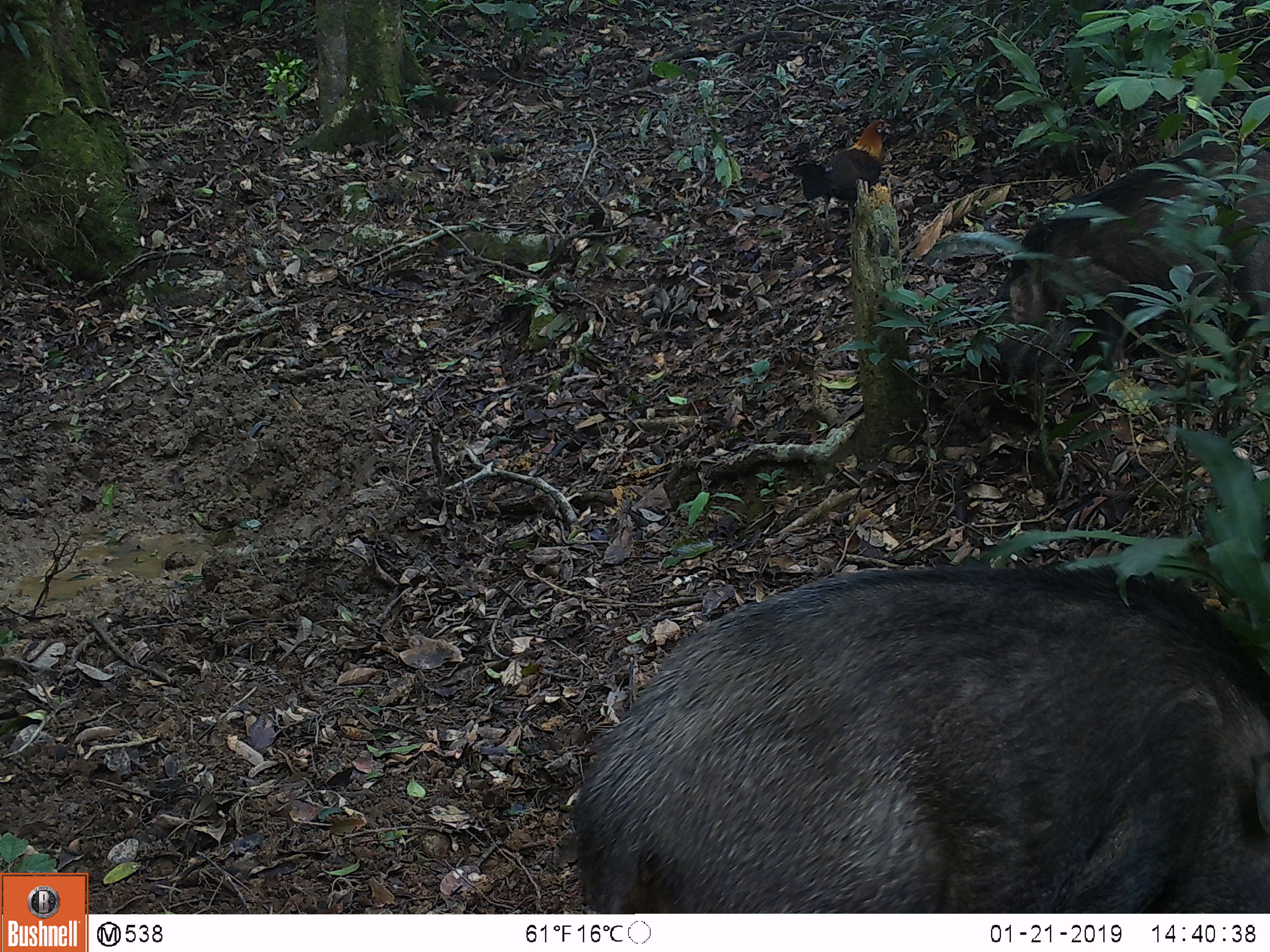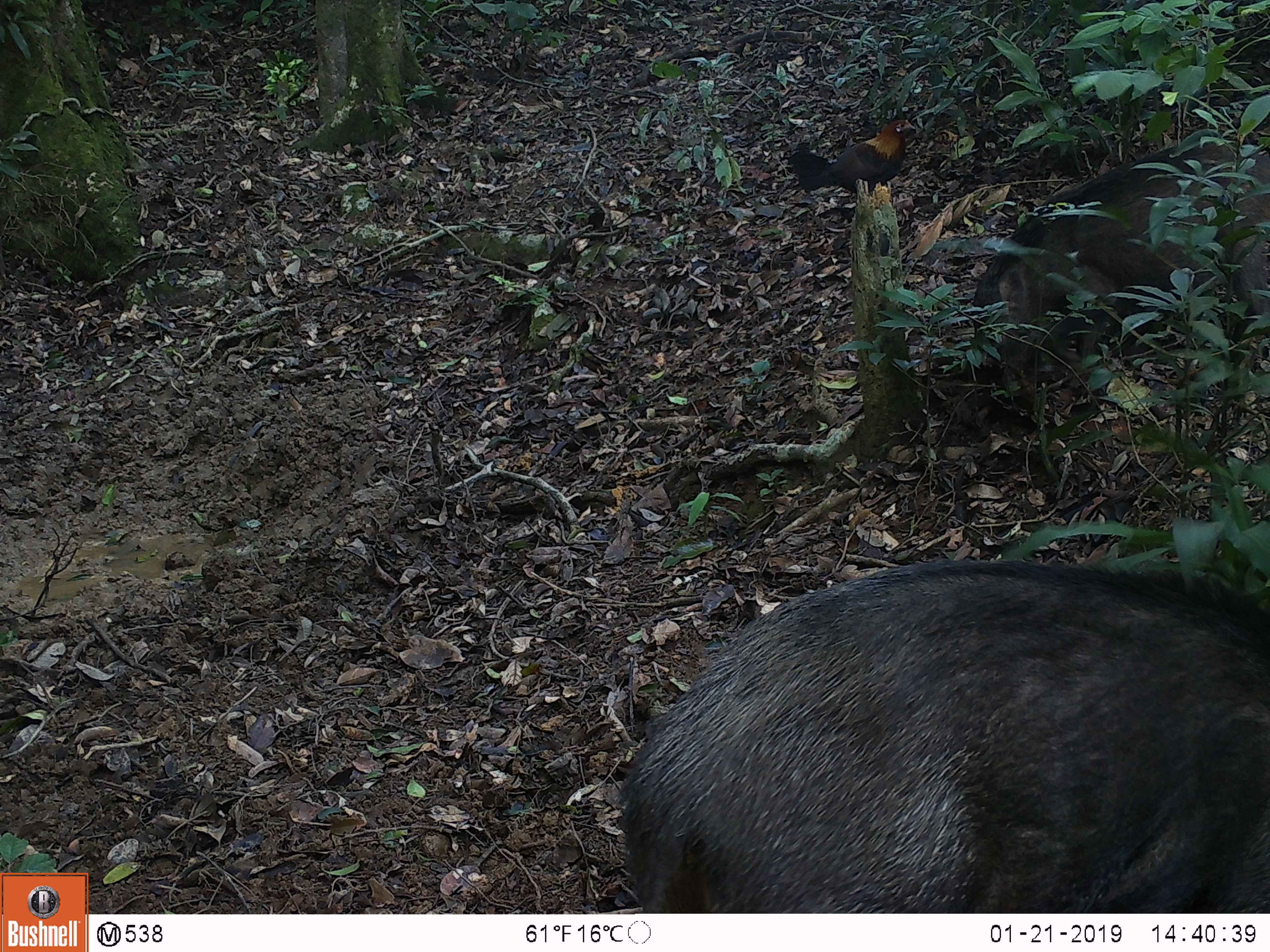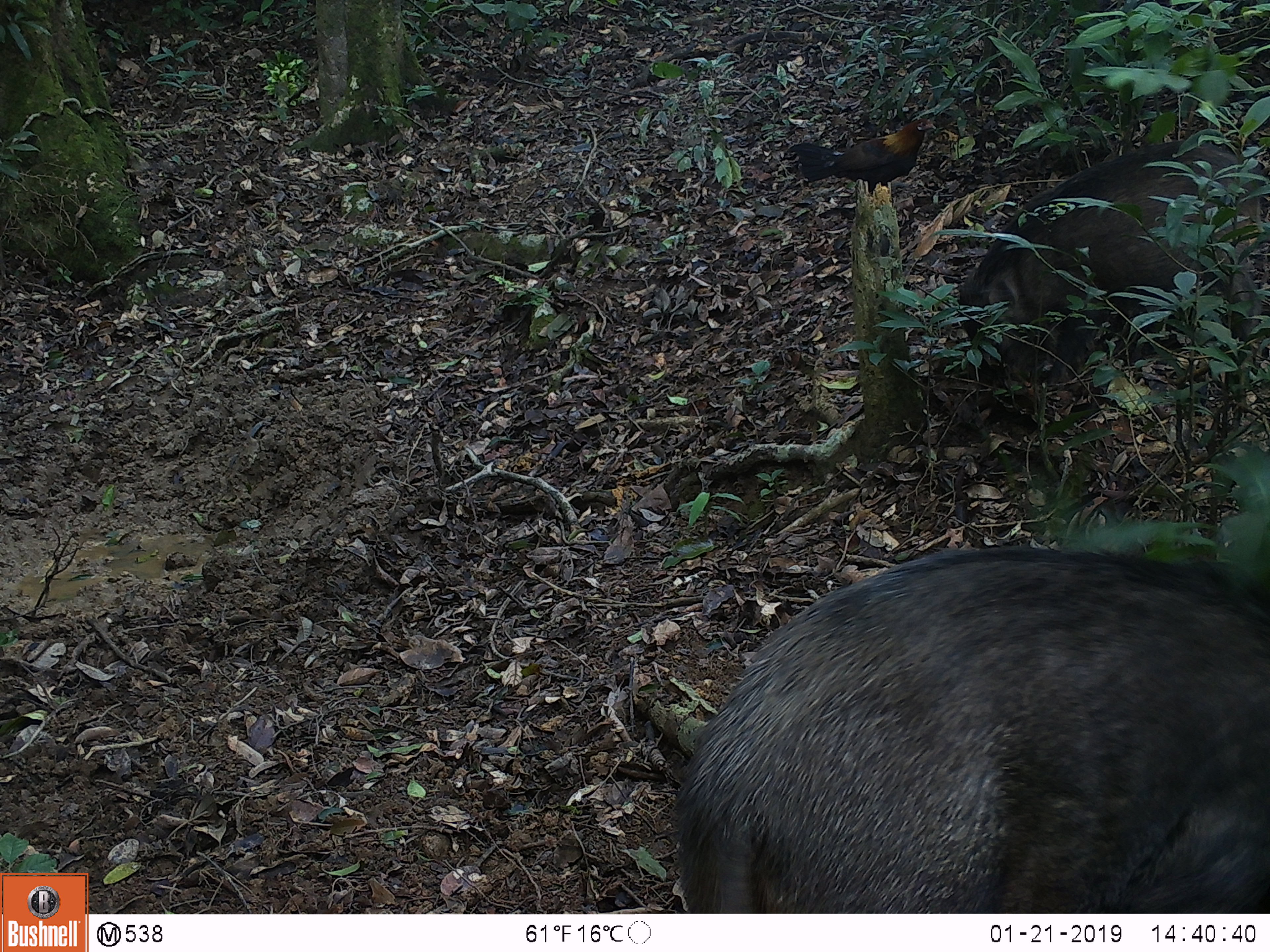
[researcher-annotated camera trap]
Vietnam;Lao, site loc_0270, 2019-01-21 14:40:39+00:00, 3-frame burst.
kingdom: Animalia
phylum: Chordata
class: Mammalia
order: Artiodactyla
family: Suidae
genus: Sus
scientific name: Sus scrofa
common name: eurasian wild pig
Eurasian wild pig (Sus scrofa). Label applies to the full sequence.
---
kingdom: Animalia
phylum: Chordata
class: Aves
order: Galliformes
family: Phasianidae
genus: Gallus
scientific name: Gallus gallus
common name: red junglefowl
Red junglefowl (Gallus gallus). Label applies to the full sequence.